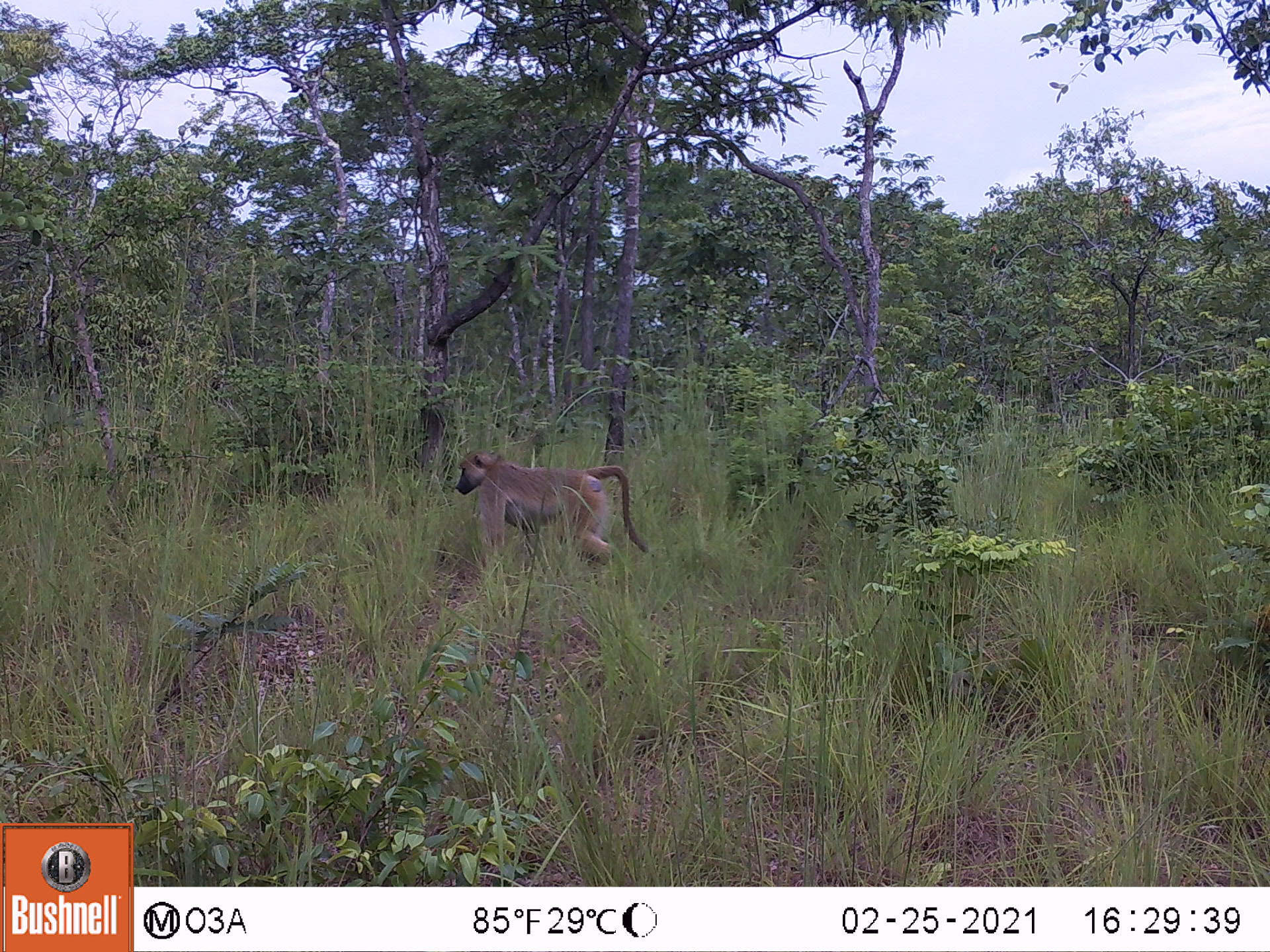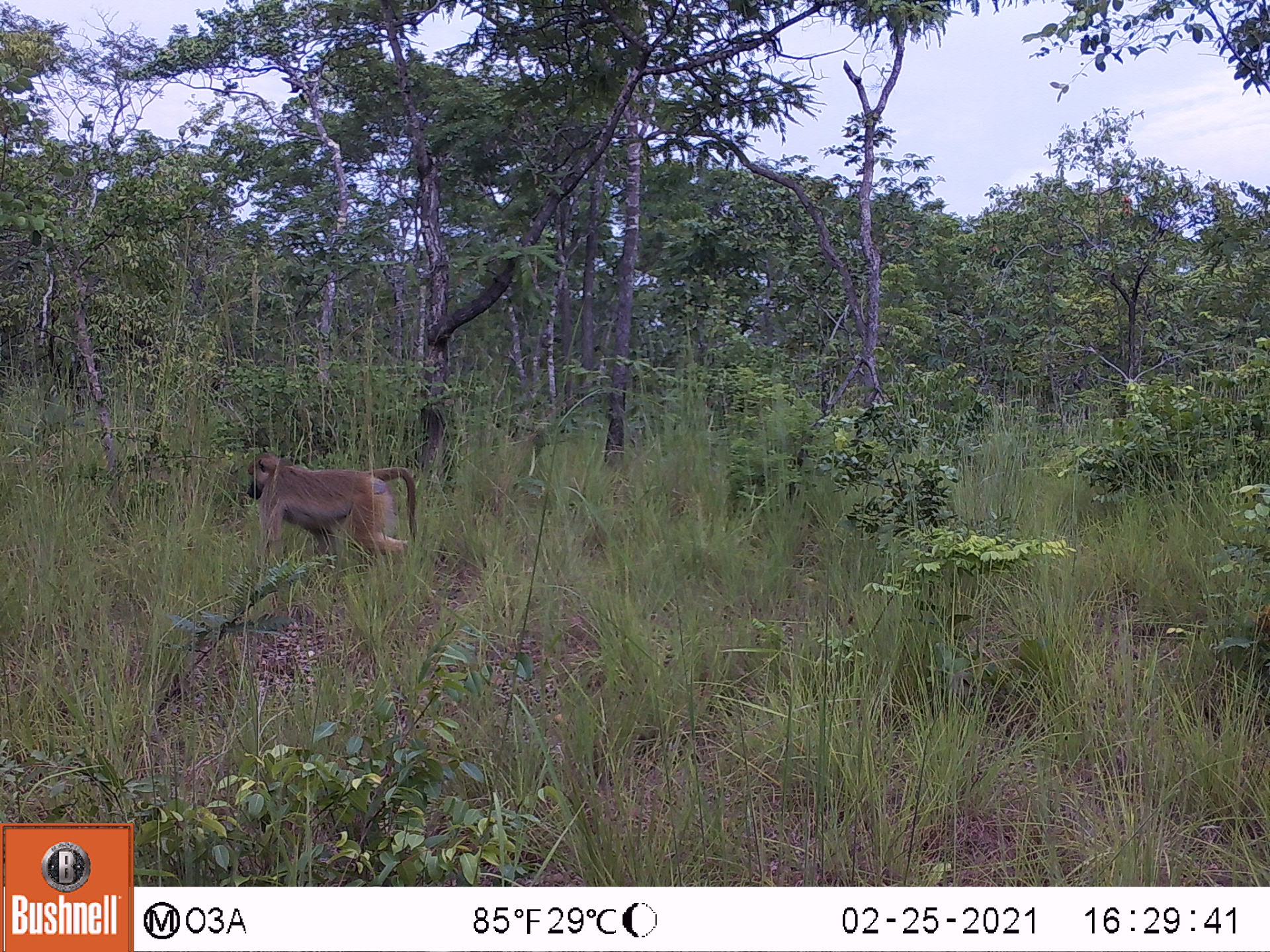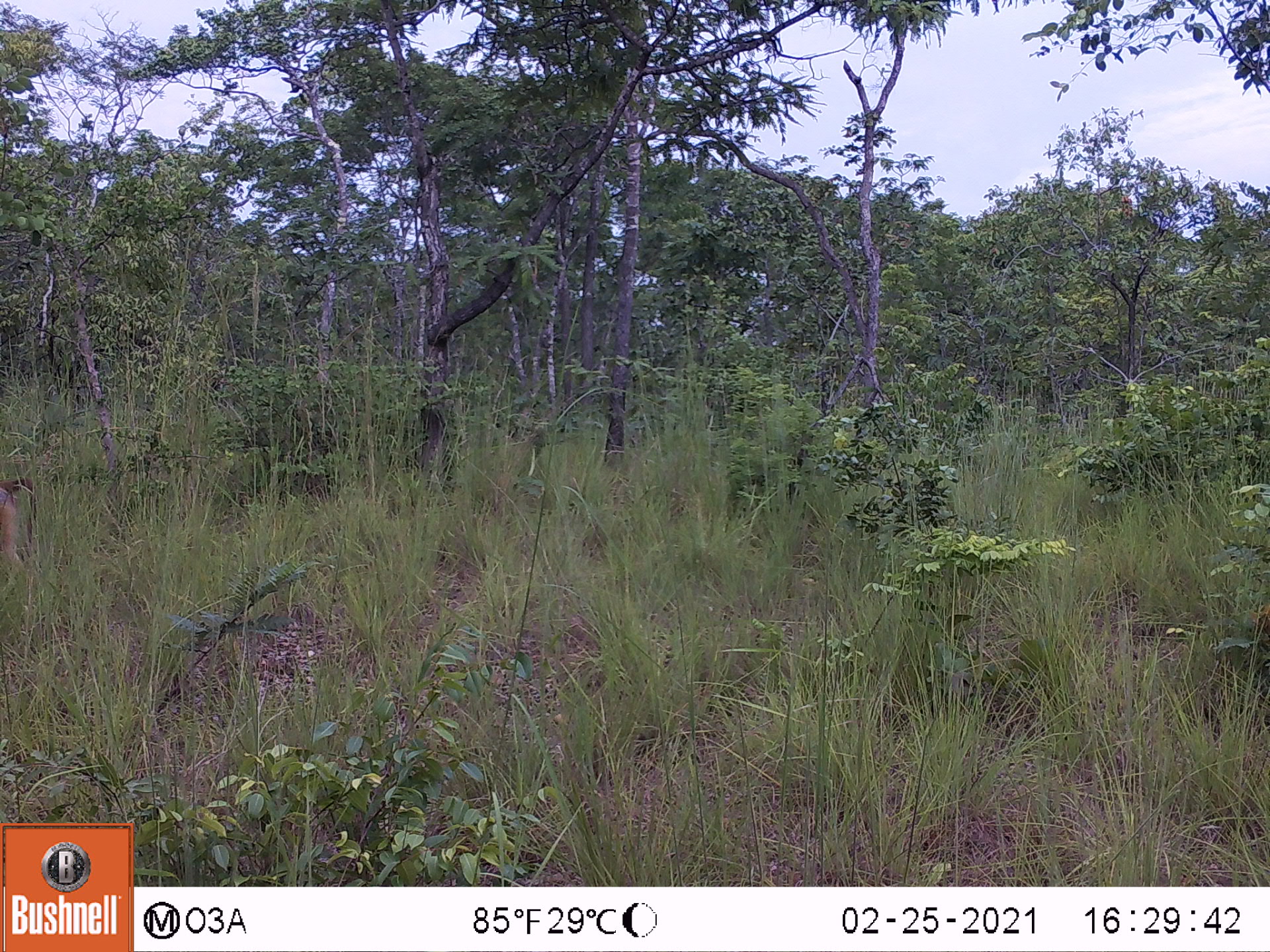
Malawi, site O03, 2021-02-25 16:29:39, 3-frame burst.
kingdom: Animalia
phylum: Chordata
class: Mammalia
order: Primates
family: Cercopithecidae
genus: Papio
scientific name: Papio cynocephalus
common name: yellow baboon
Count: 1.